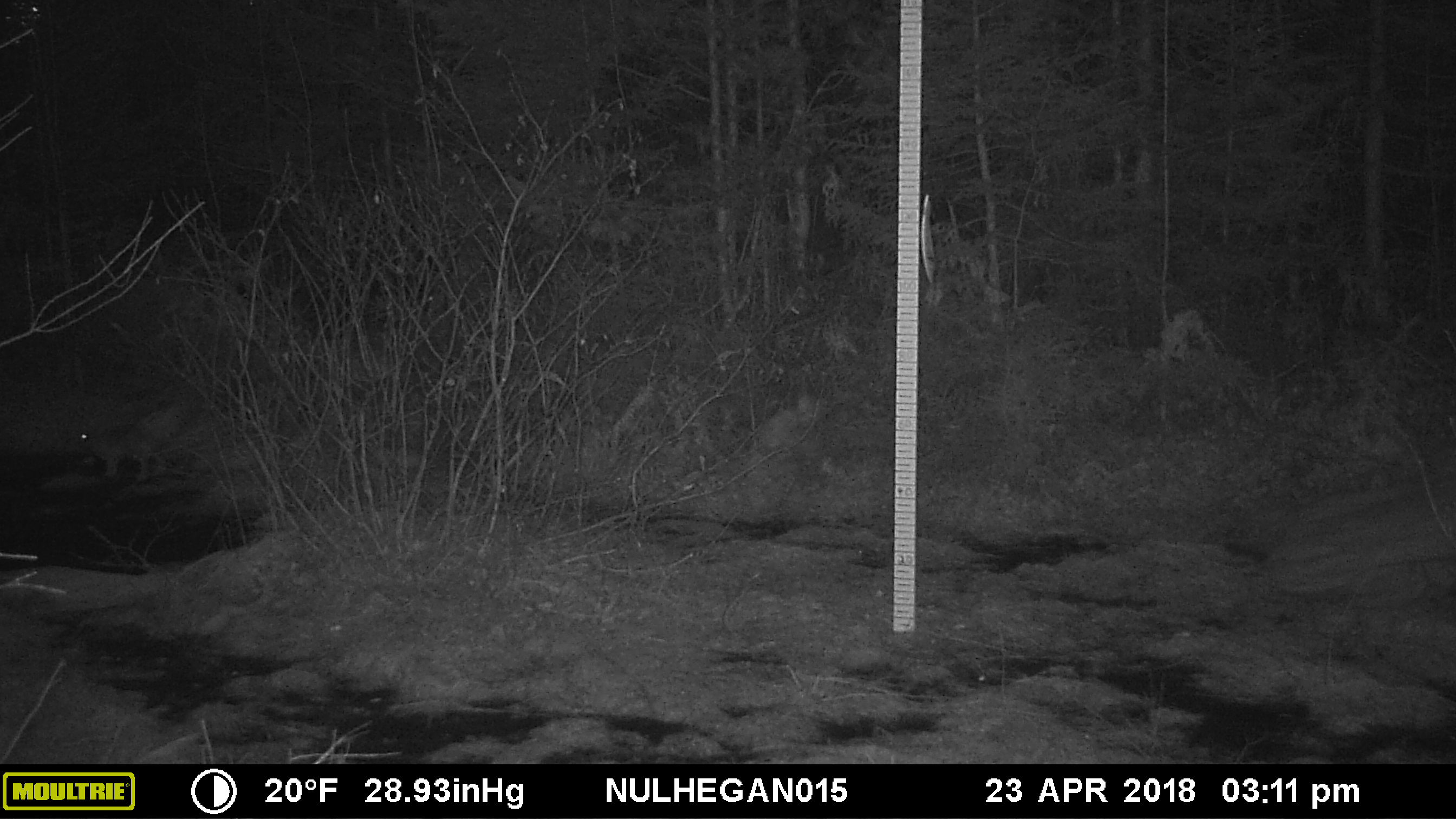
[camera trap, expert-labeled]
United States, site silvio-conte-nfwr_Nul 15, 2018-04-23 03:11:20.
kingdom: Animalia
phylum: Chordata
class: Mammalia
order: Lagomorpha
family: Leporidae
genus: Lepus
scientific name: Lepus americanus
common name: snowshoe hare